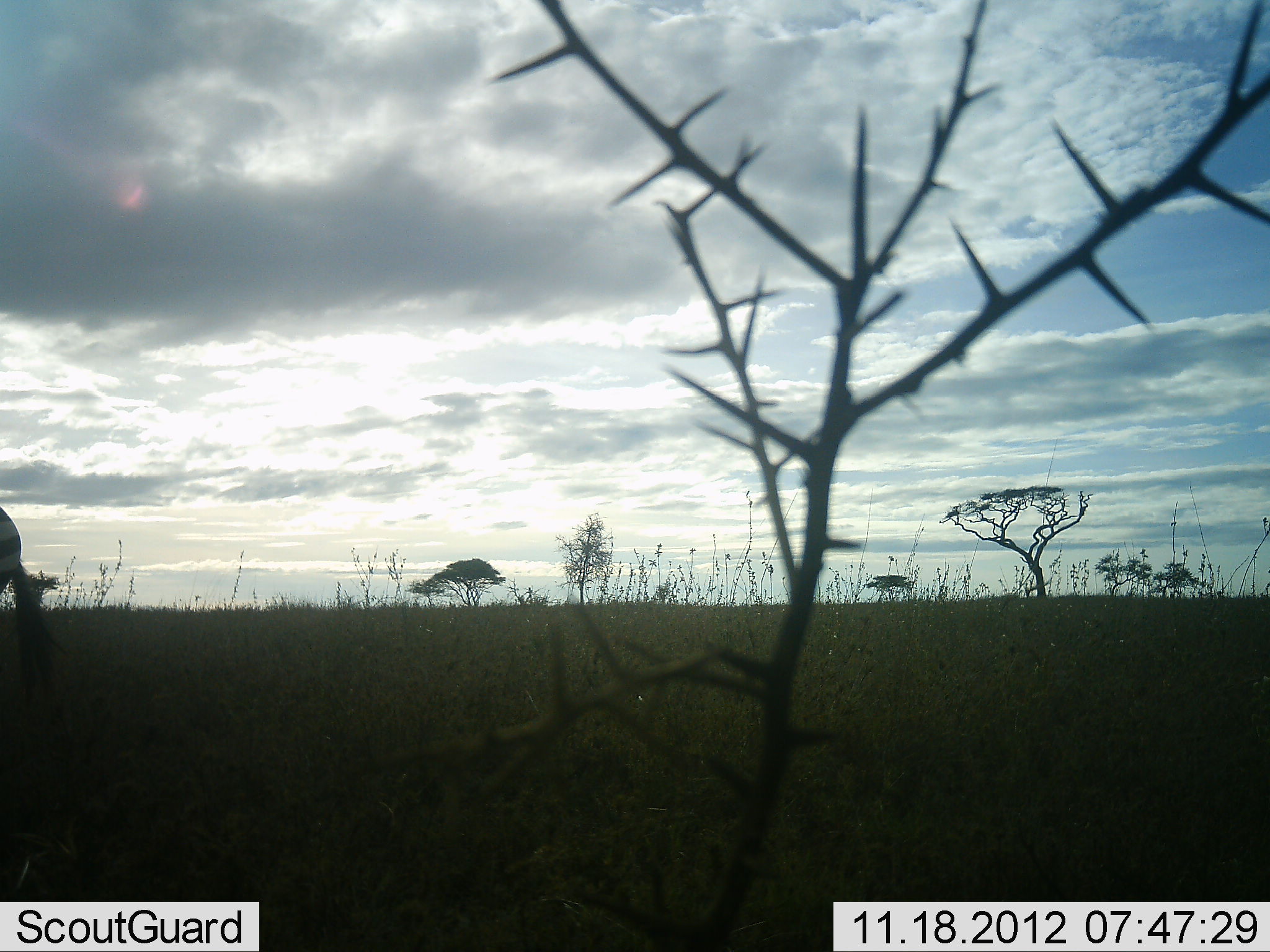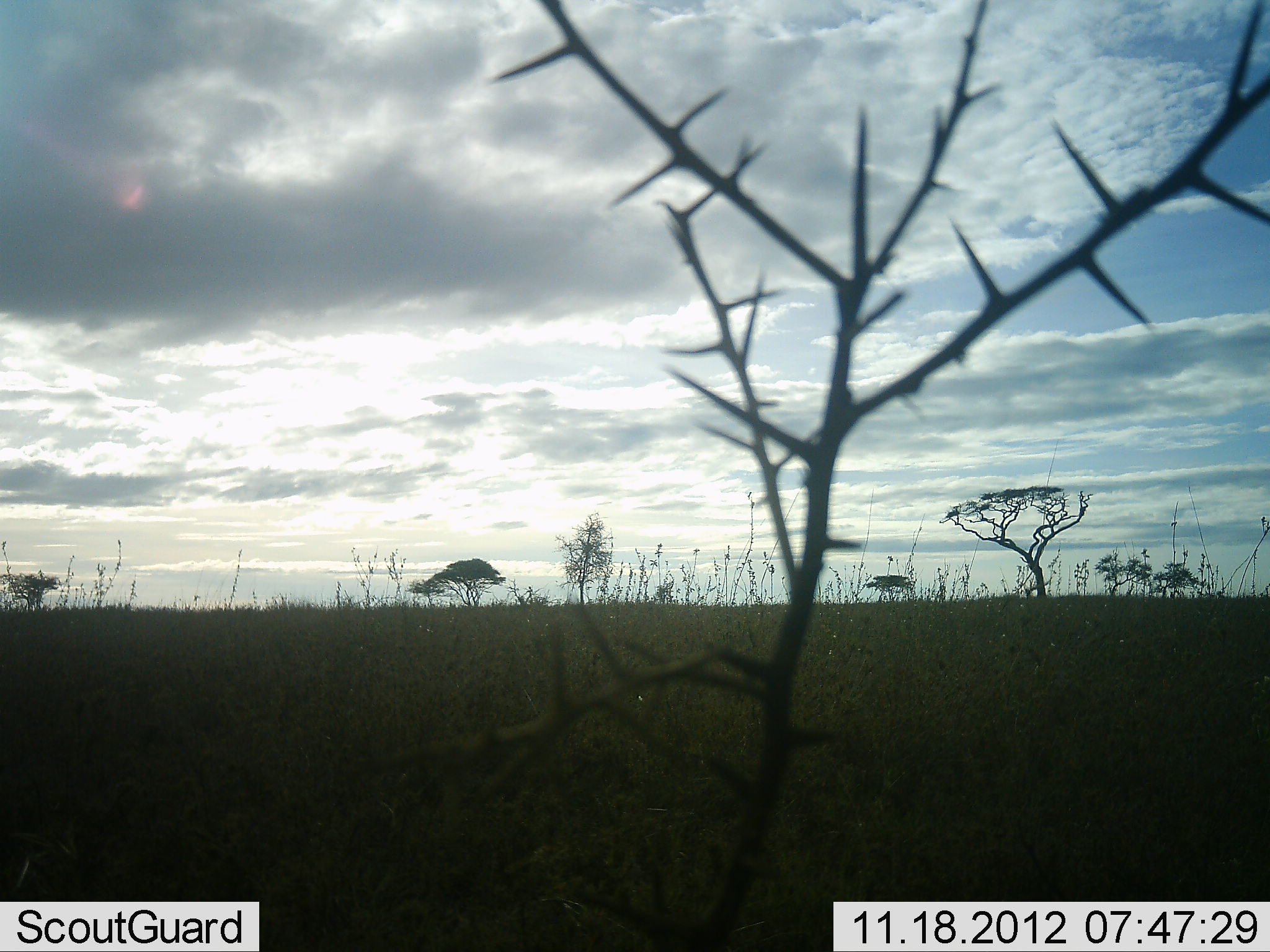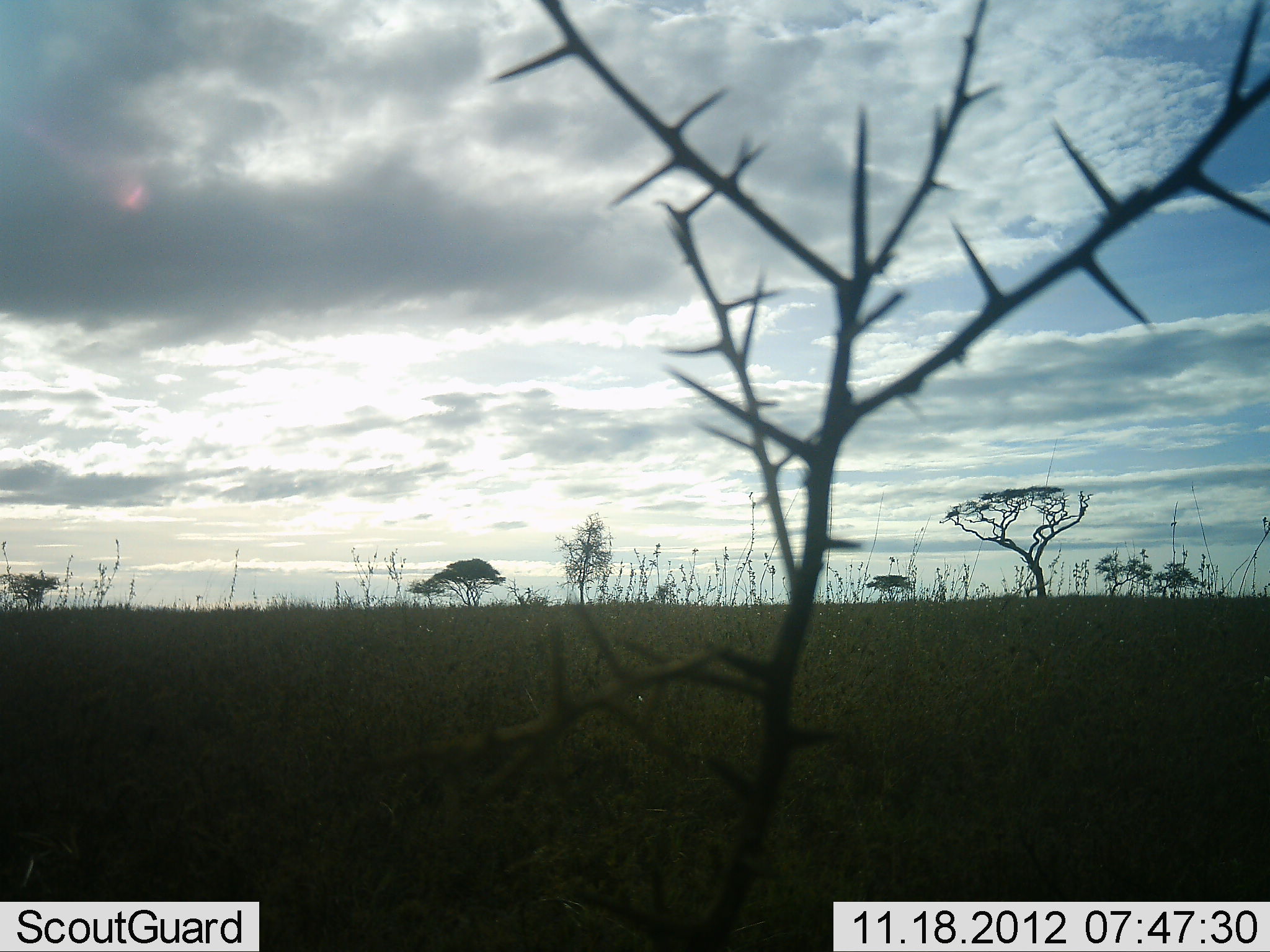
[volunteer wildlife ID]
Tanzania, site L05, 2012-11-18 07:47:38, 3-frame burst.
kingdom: Animalia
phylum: Chordata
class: Mammalia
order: Perissodactyla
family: Equidae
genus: Equus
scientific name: Equus quagga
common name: plains zebra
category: zebra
Zebra (plains zebra) (Equus quagga), count 1. Behavior (volunteer vote fractions): standing 0%, resting 0%, moving 100%, interacting 0%. Young present (vote fraction): 0%. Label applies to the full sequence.